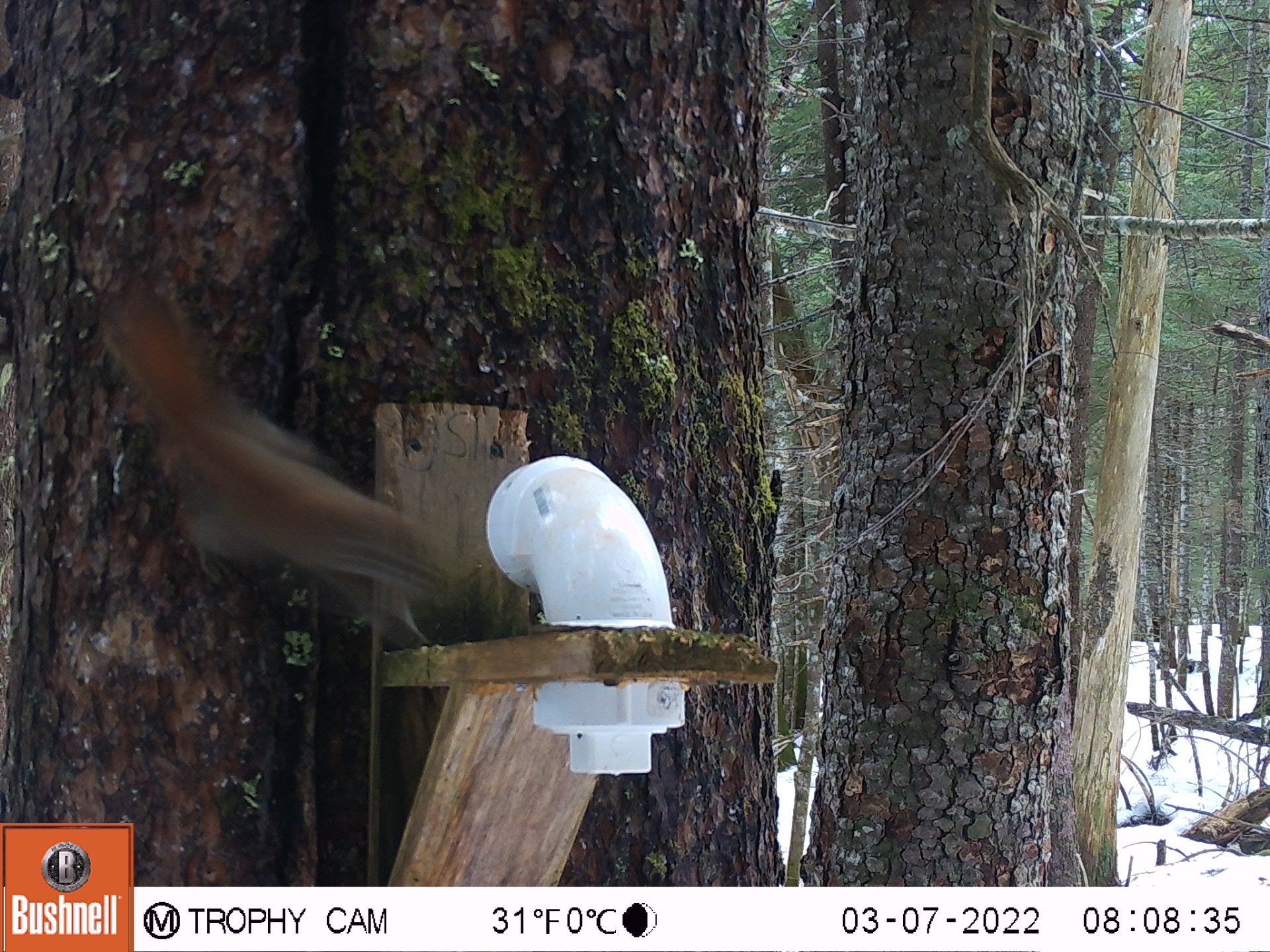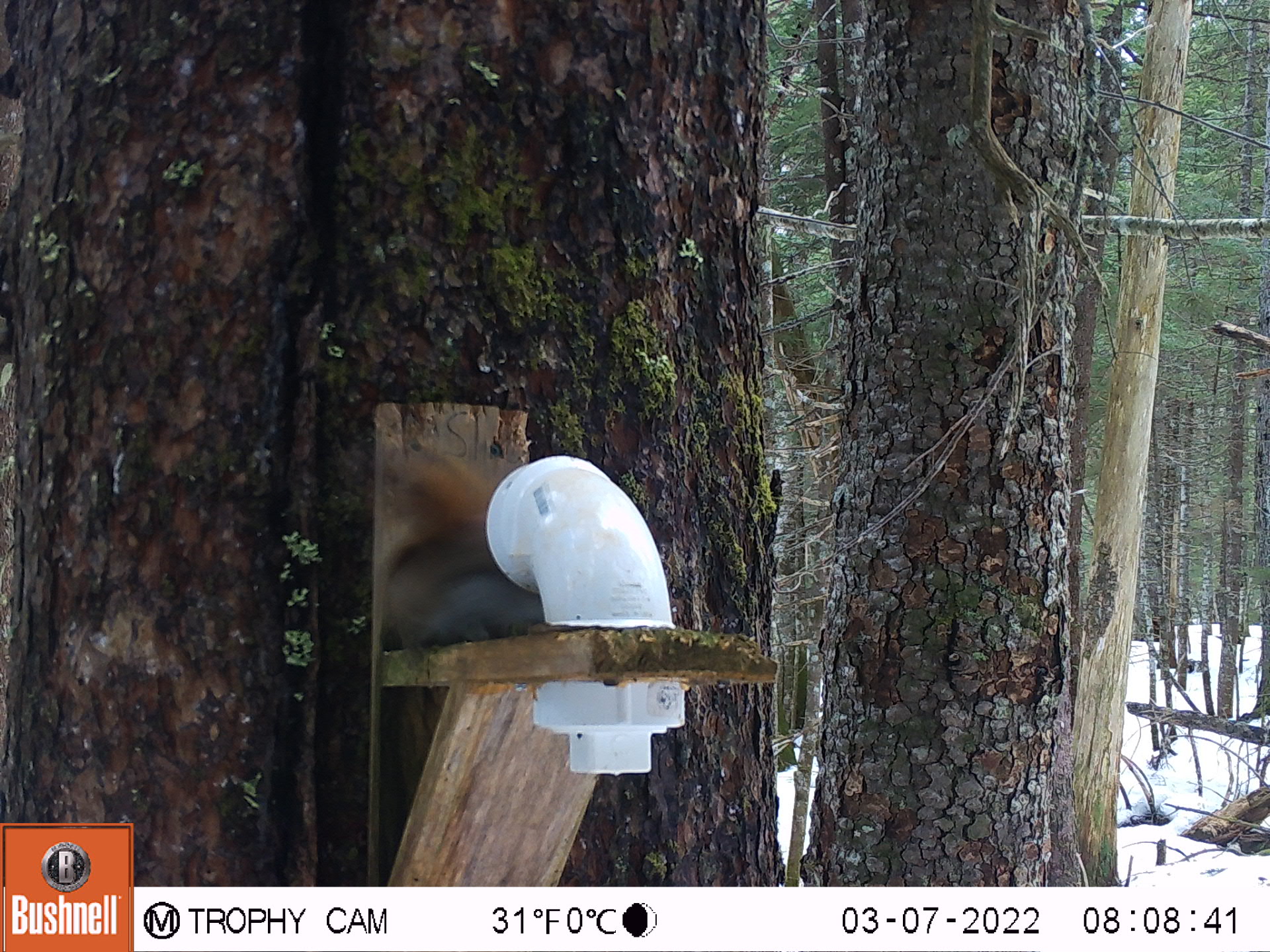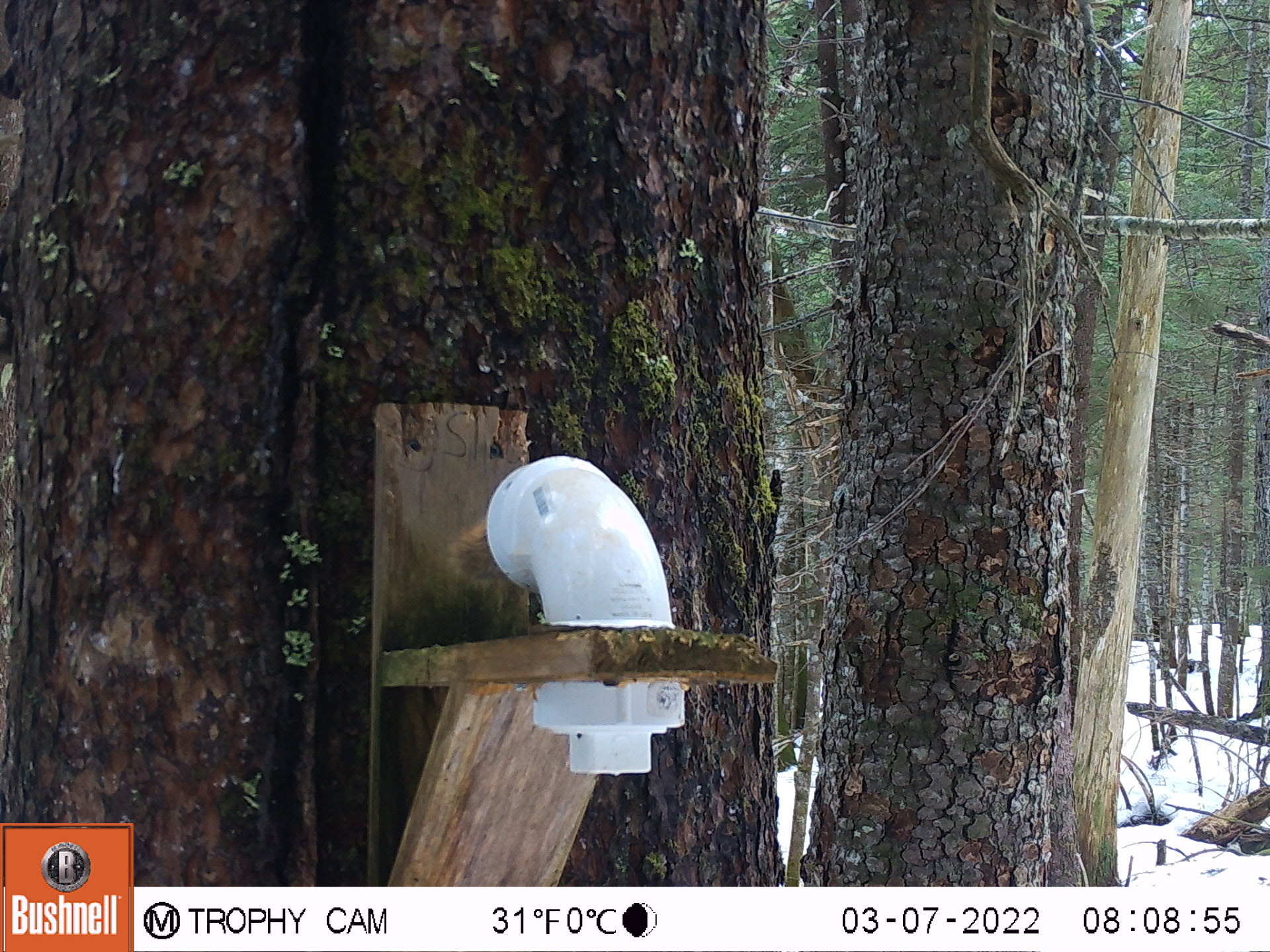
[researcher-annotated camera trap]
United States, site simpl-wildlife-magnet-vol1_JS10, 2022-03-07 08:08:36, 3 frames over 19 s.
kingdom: Animalia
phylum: Chordata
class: Mammalia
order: Rodentia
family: Sciuridae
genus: Tamiasciurus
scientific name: Tamiasciurus hudsonicus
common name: red squirrel